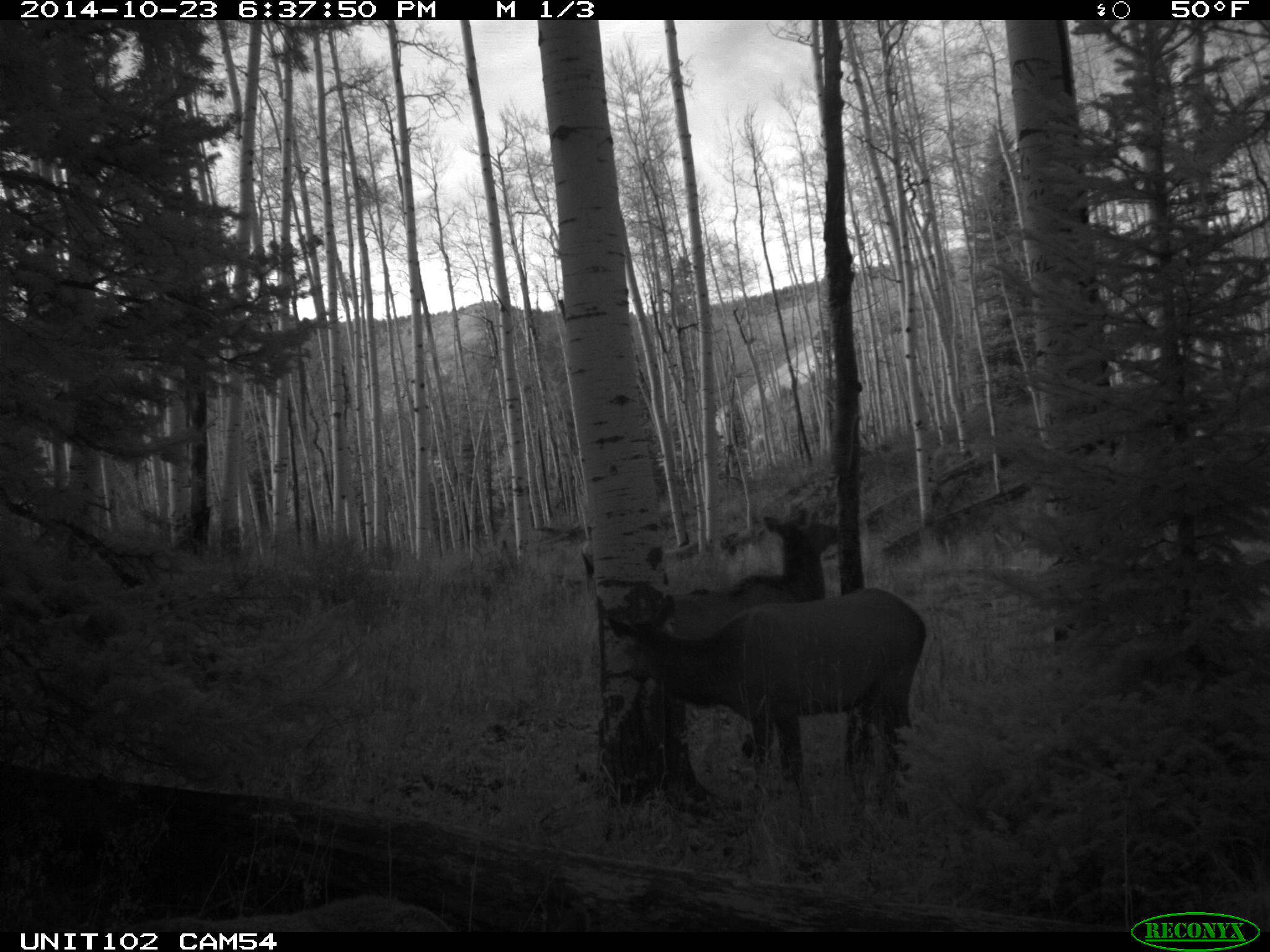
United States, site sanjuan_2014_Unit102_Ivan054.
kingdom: Animalia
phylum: Chordata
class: Mammalia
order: Artiodactyla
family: Cervidae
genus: Cervus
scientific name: Cervus elaphus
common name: red deer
Cervus elaphus (red deer).